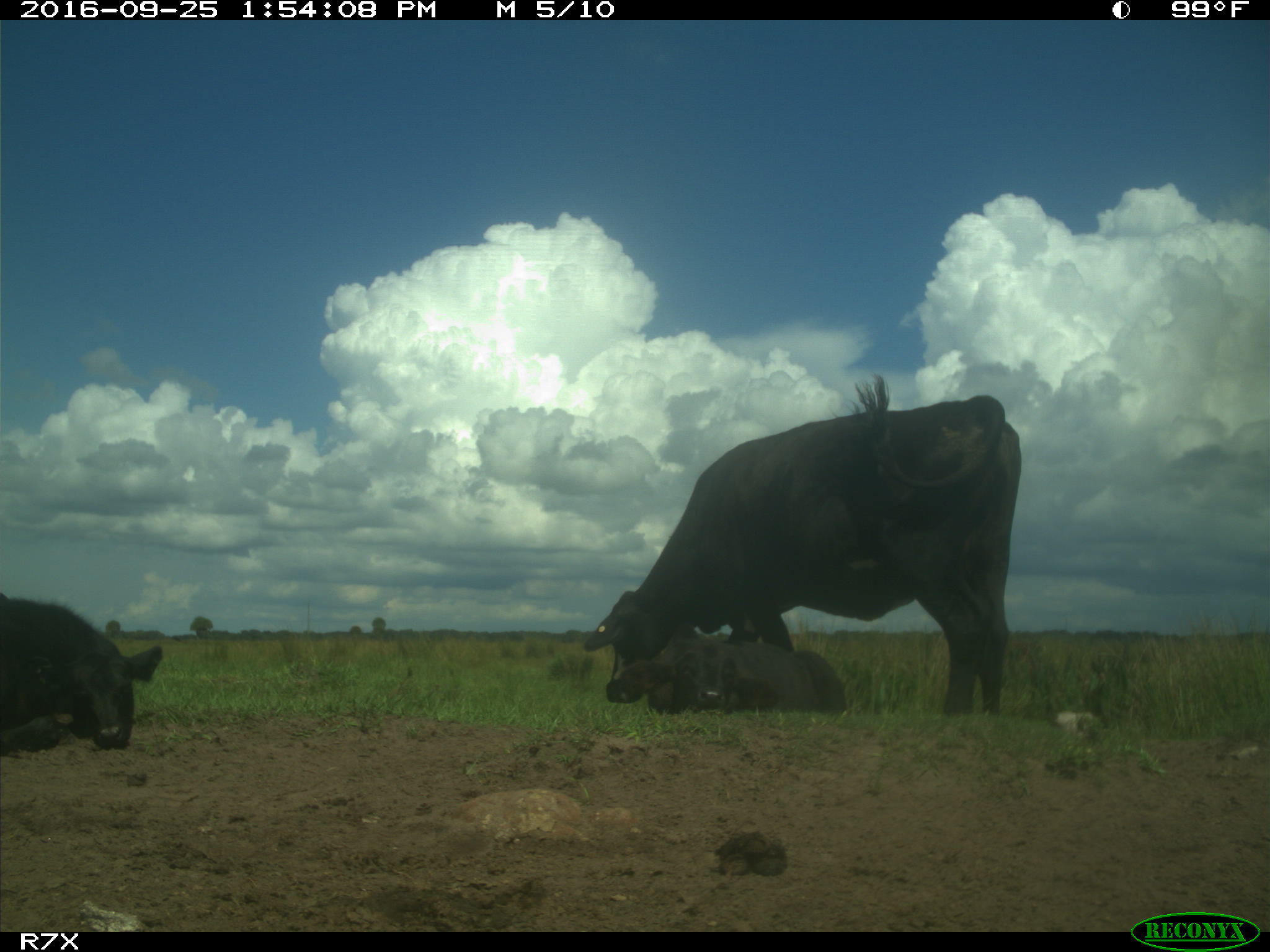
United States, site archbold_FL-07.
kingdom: Animalia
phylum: Chordata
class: Mammalia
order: Artiodactyla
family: Bovidae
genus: Bos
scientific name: Bos taurus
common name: domestic cow